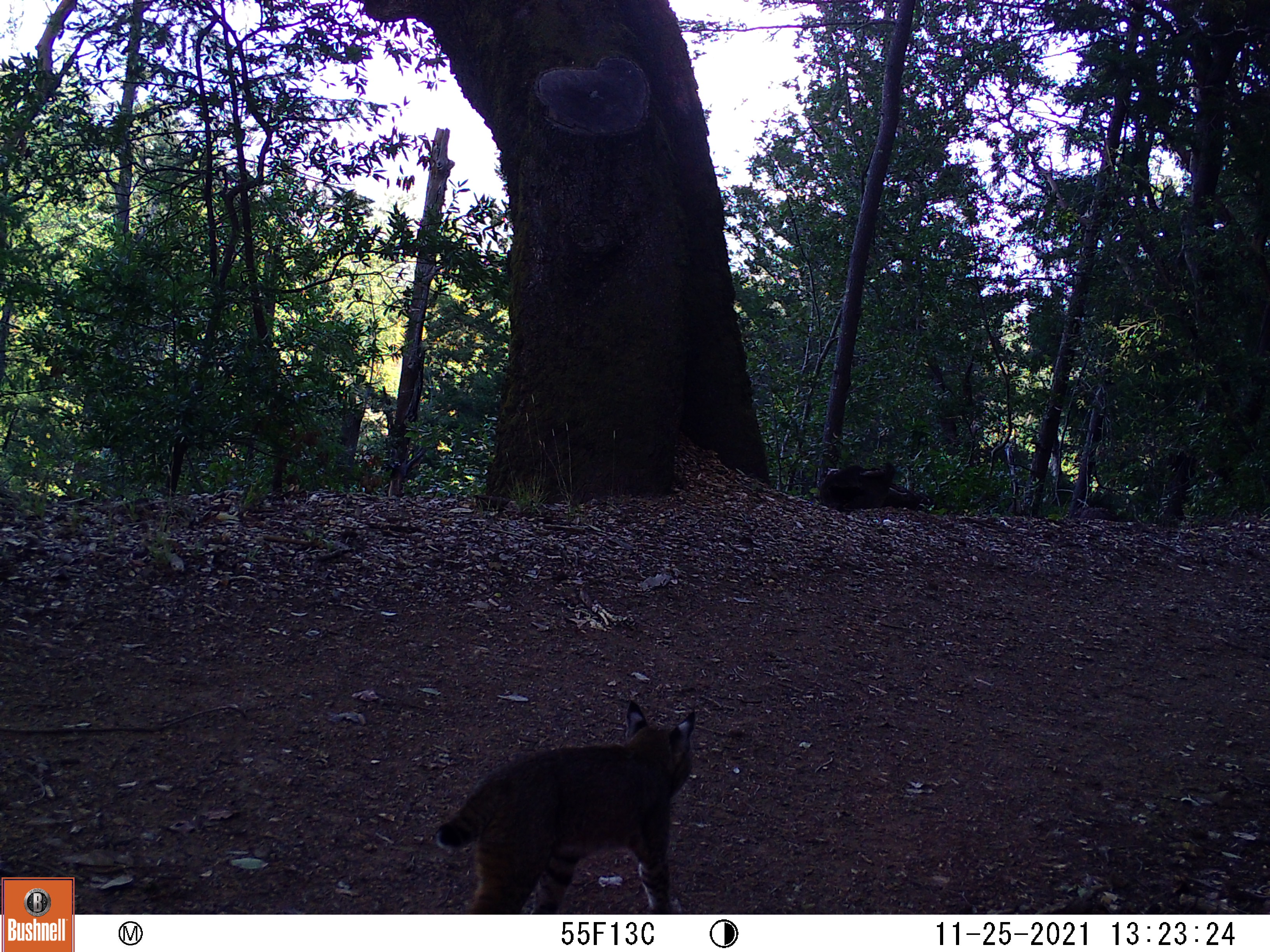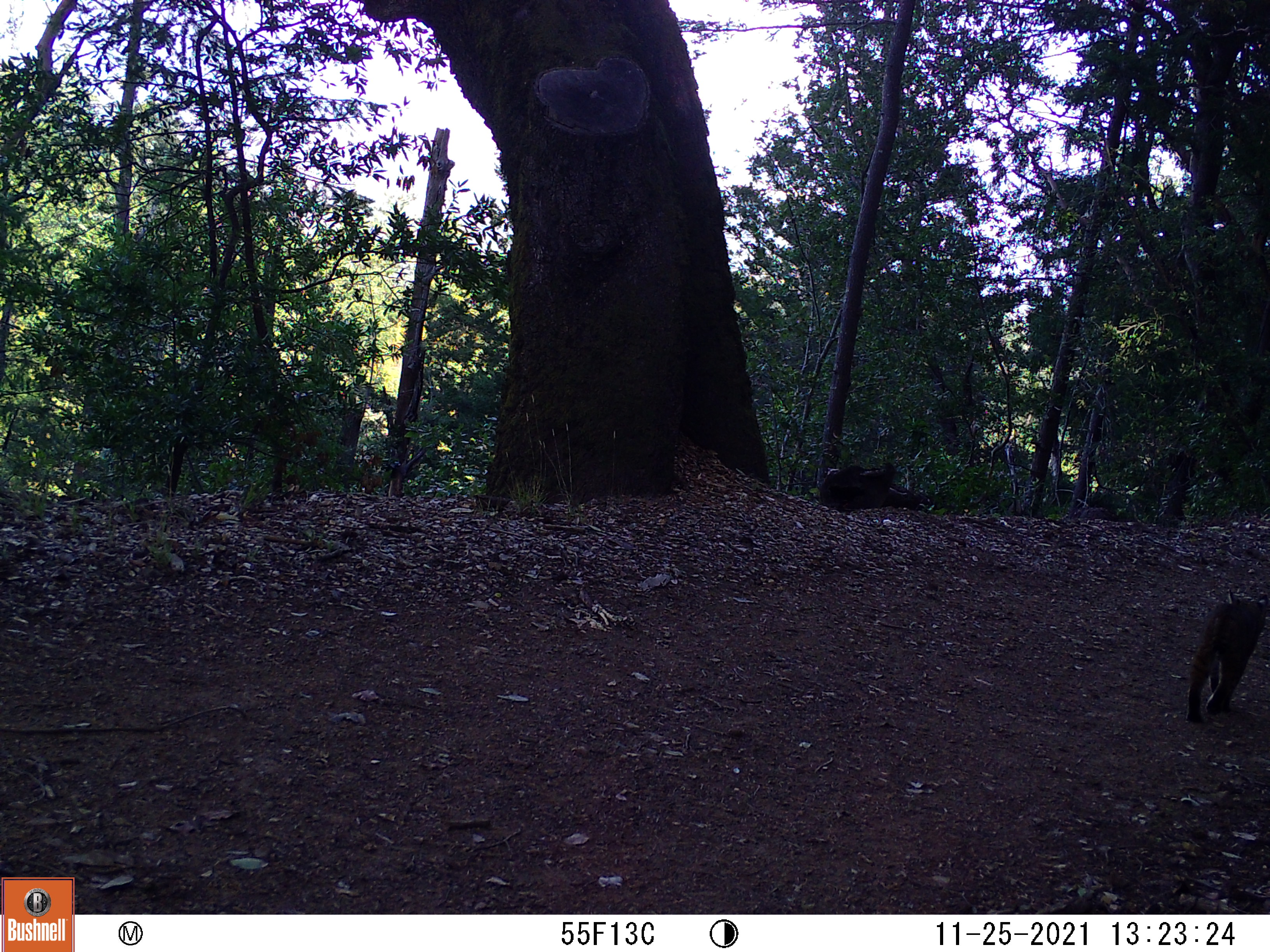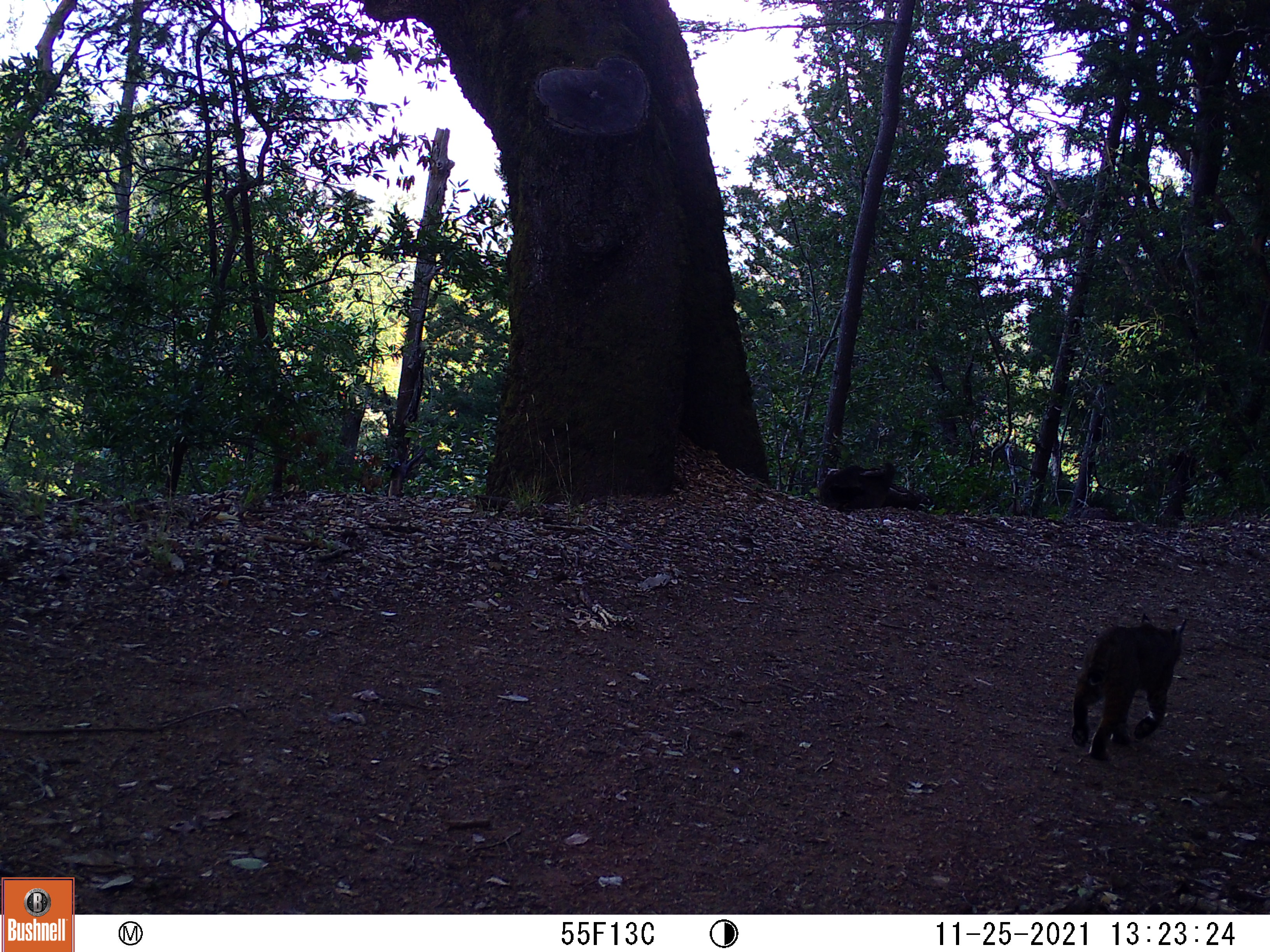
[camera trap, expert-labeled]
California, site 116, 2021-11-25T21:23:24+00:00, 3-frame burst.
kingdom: Animalia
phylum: Chordata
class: Mammalia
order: Carnivora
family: Felidae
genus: Lynx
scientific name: Lynx rufus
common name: bobcat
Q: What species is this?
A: Bobcat (Lynx rufus).